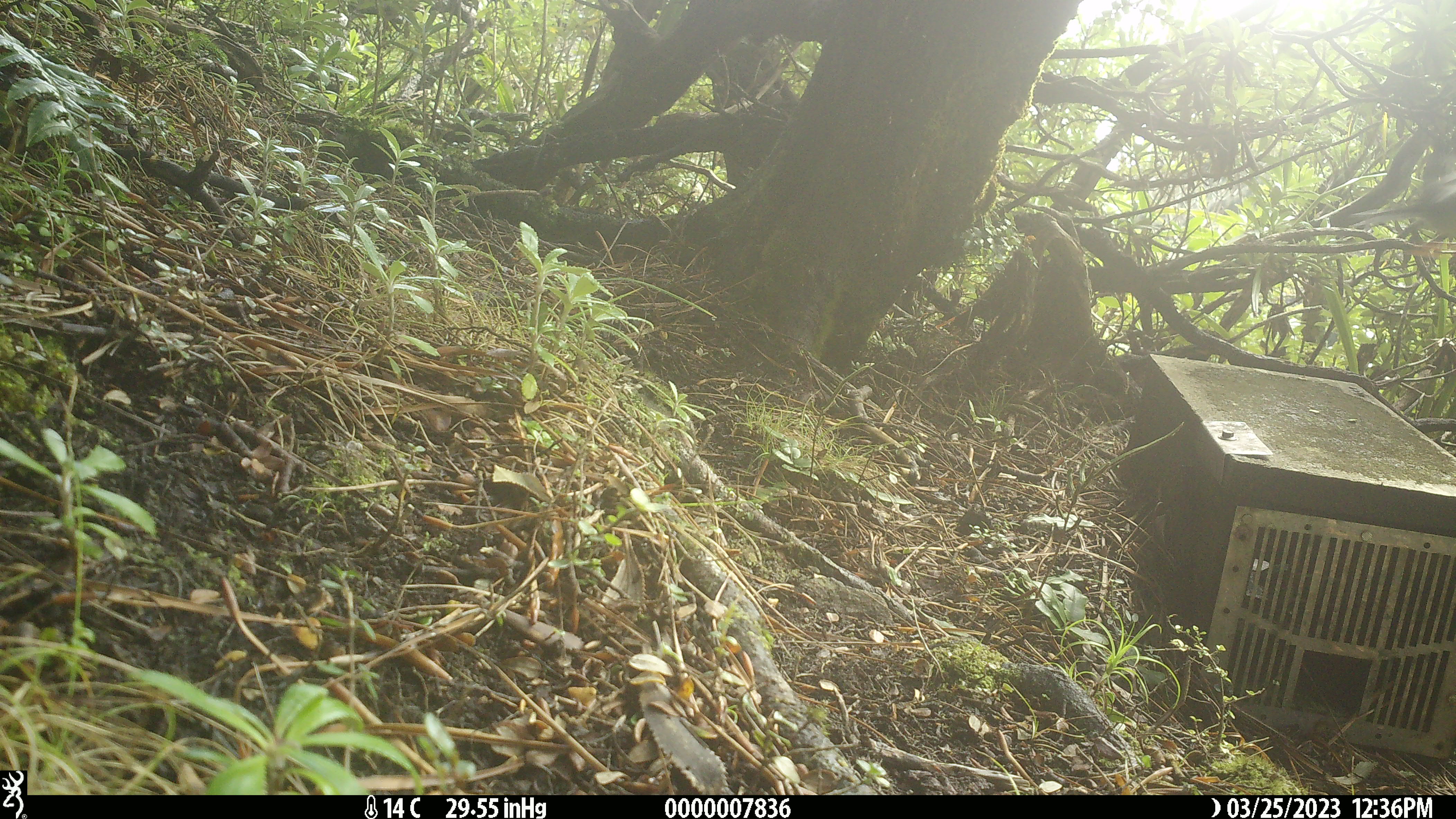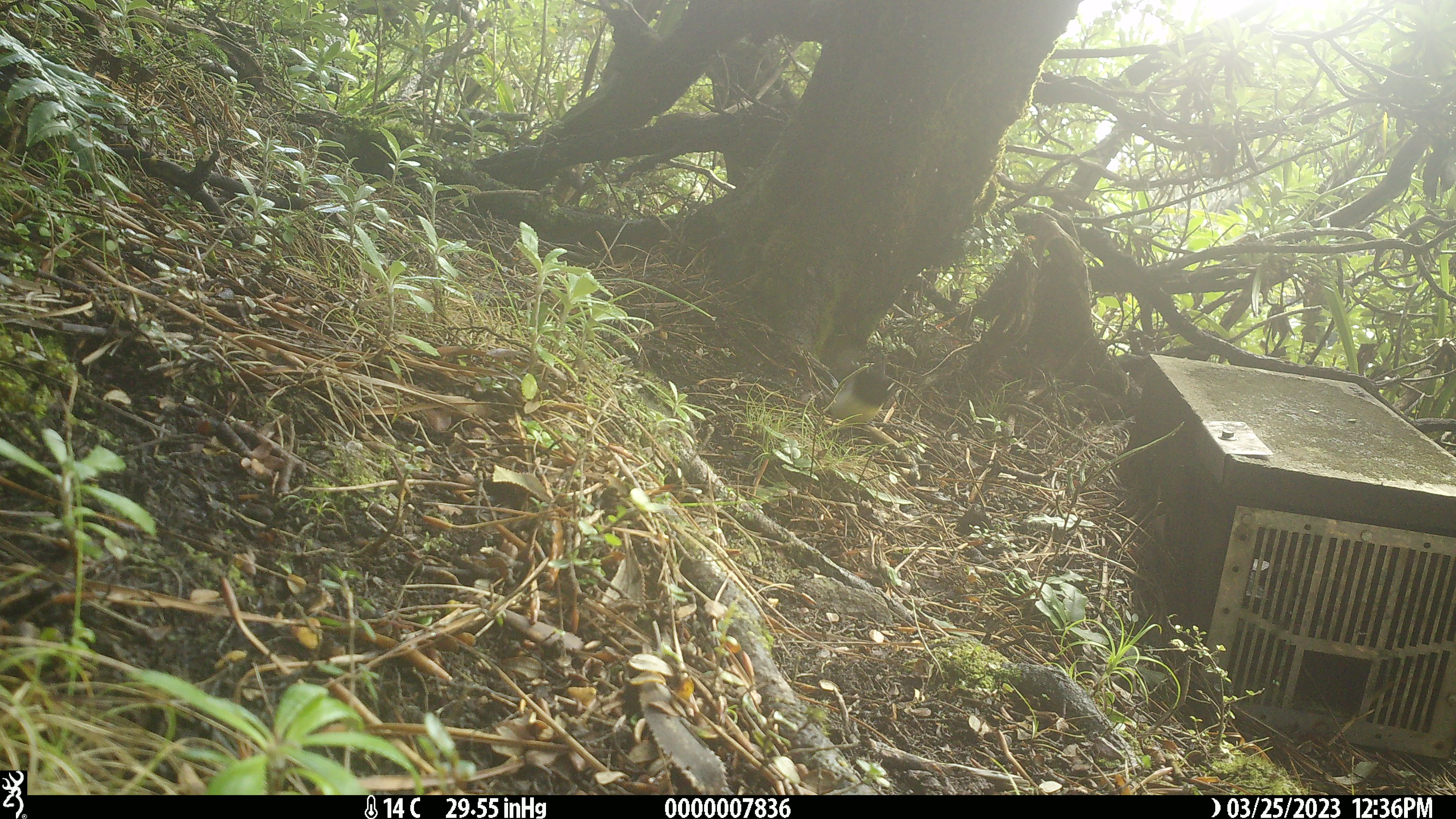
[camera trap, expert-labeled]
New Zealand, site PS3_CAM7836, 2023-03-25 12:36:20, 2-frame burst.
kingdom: Animalia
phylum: Chordata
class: Aves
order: Passeriformes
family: Petroicidae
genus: Petroica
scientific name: Petroica macrocephala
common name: tomtit